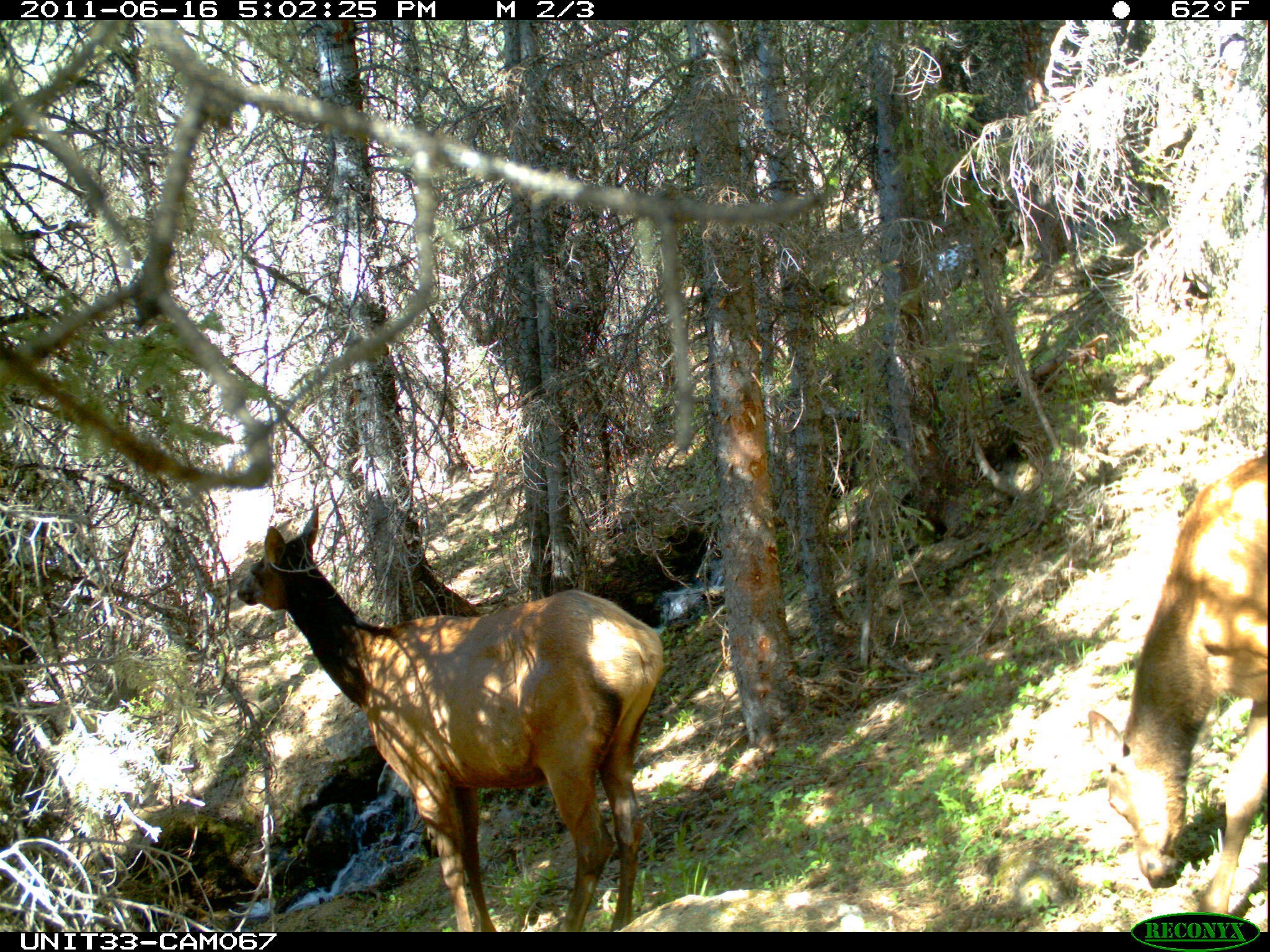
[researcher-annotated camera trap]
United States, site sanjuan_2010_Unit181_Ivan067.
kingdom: Animalia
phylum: Chordata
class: Mammalia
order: Artiodactyla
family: Cervidae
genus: Cervus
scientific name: Cervus elaphus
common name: red deer